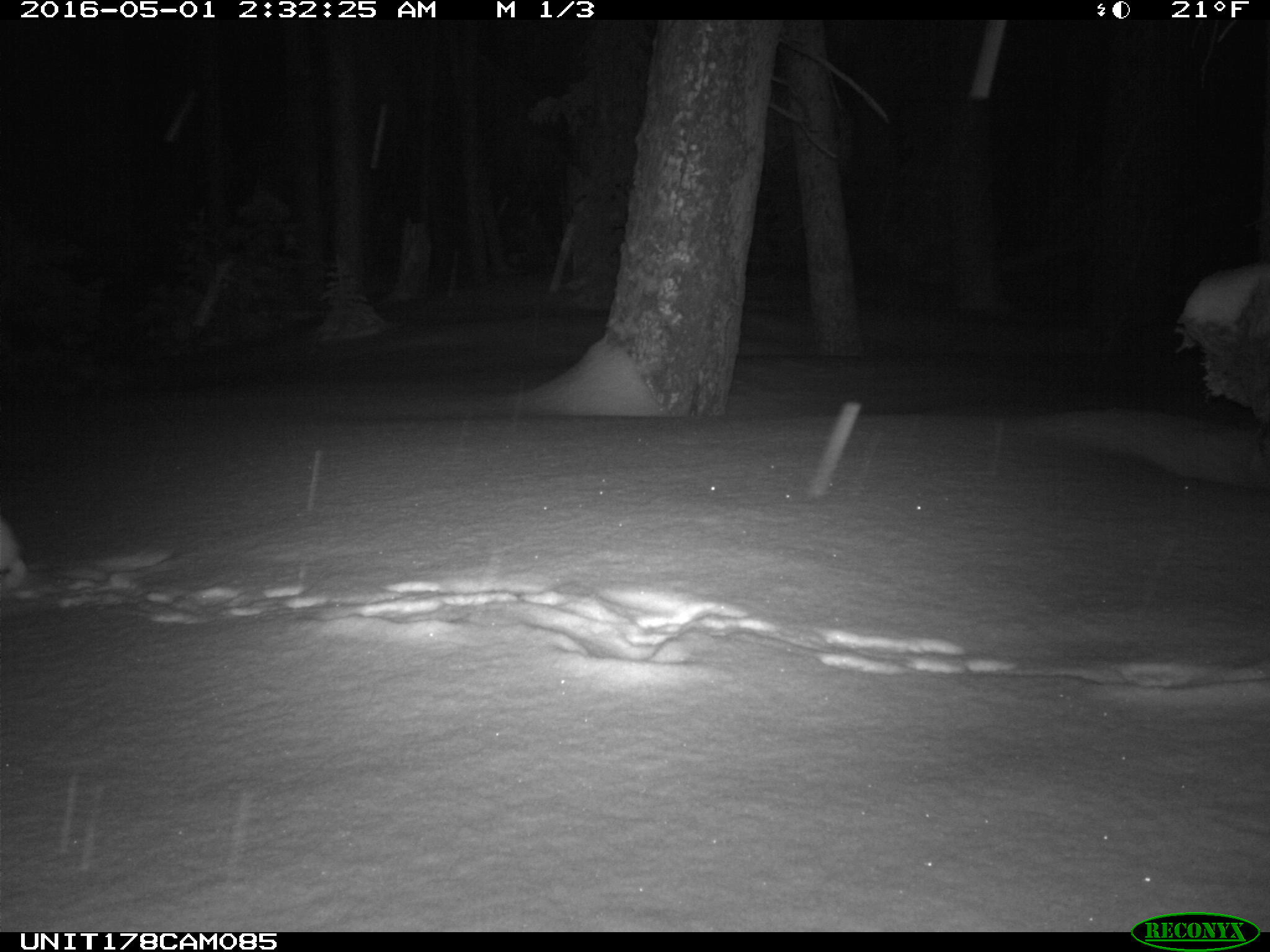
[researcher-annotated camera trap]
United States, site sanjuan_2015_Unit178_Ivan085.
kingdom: Animalia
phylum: Chordata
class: Mammalia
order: Lagomorpha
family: Leporidae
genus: Lepus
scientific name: Lepus americanus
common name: snowshoe hare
Lepus americanus (snowshoe hare).